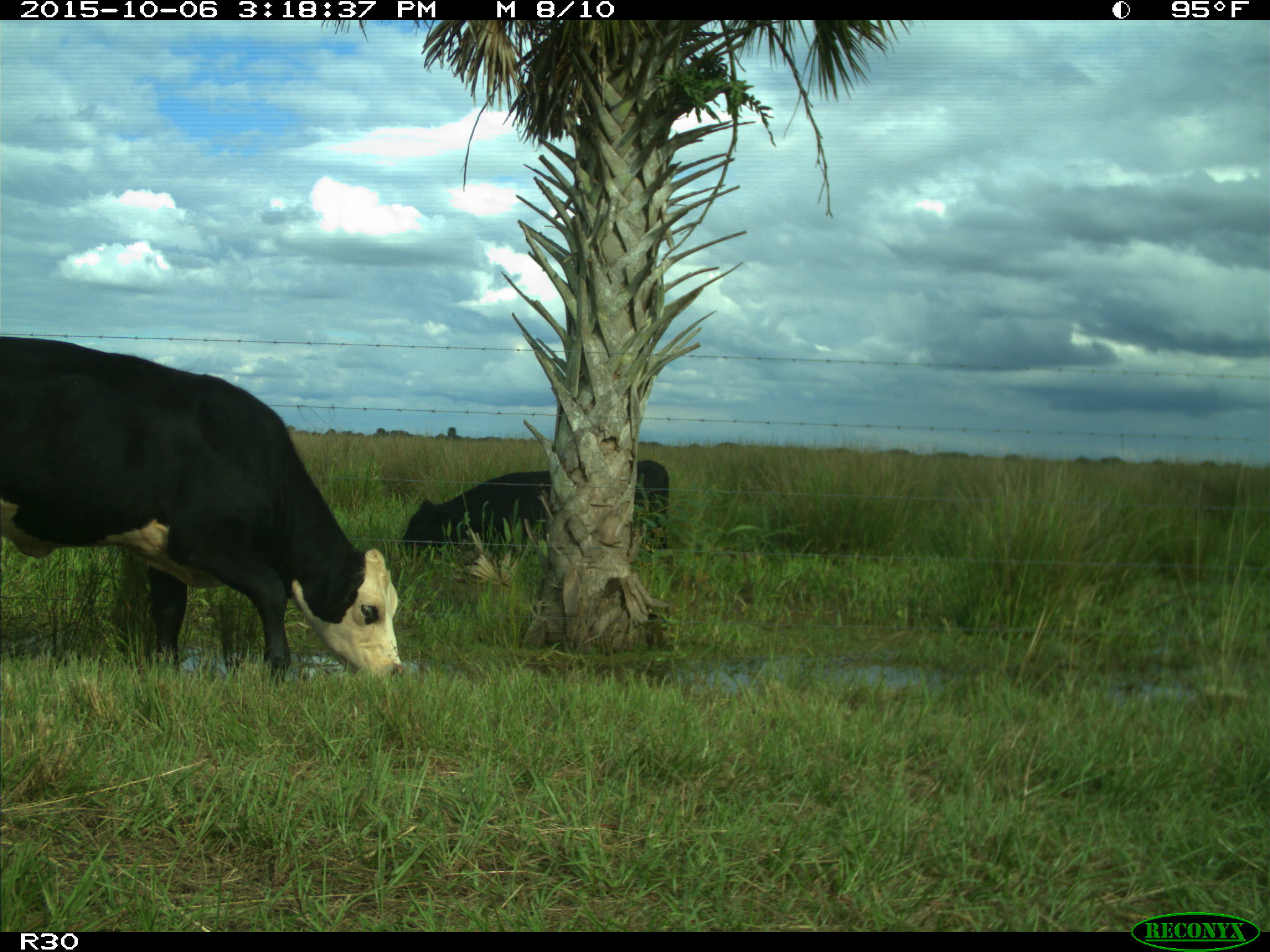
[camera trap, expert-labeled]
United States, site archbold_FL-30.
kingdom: Animalia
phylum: Chordata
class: Mammalia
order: Artiodactyla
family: Bovidae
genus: Bos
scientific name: Bos taurus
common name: domestic cow